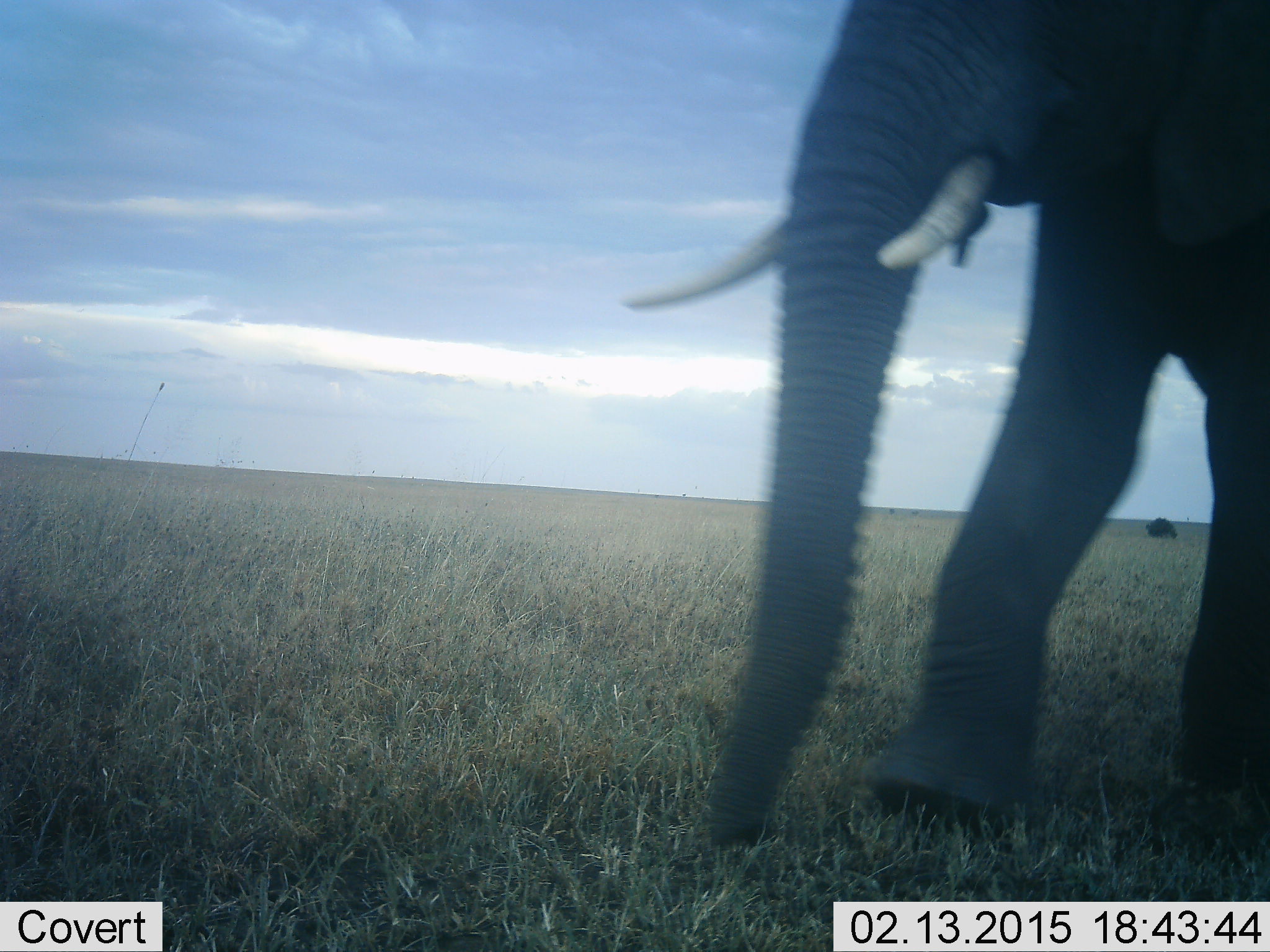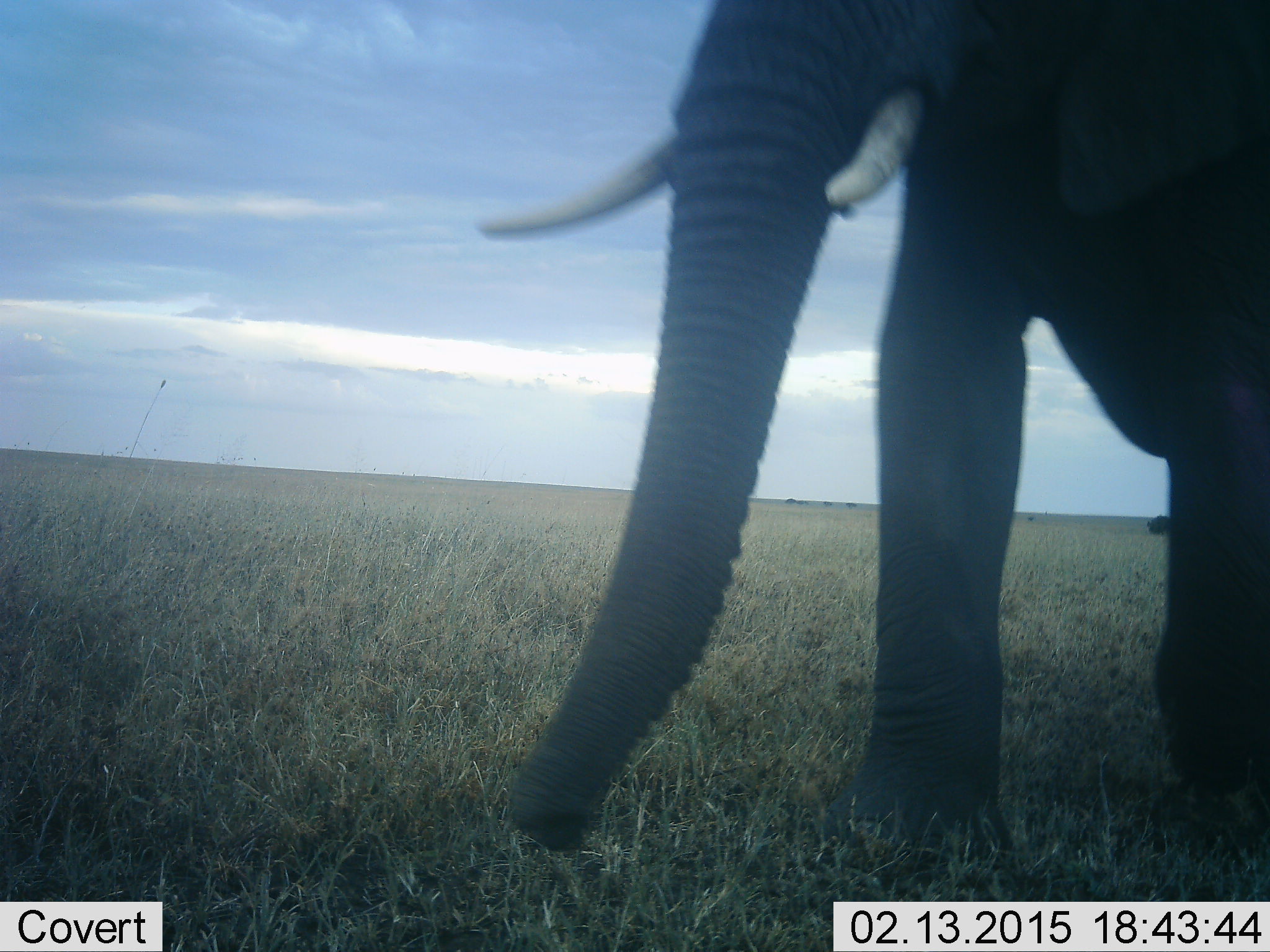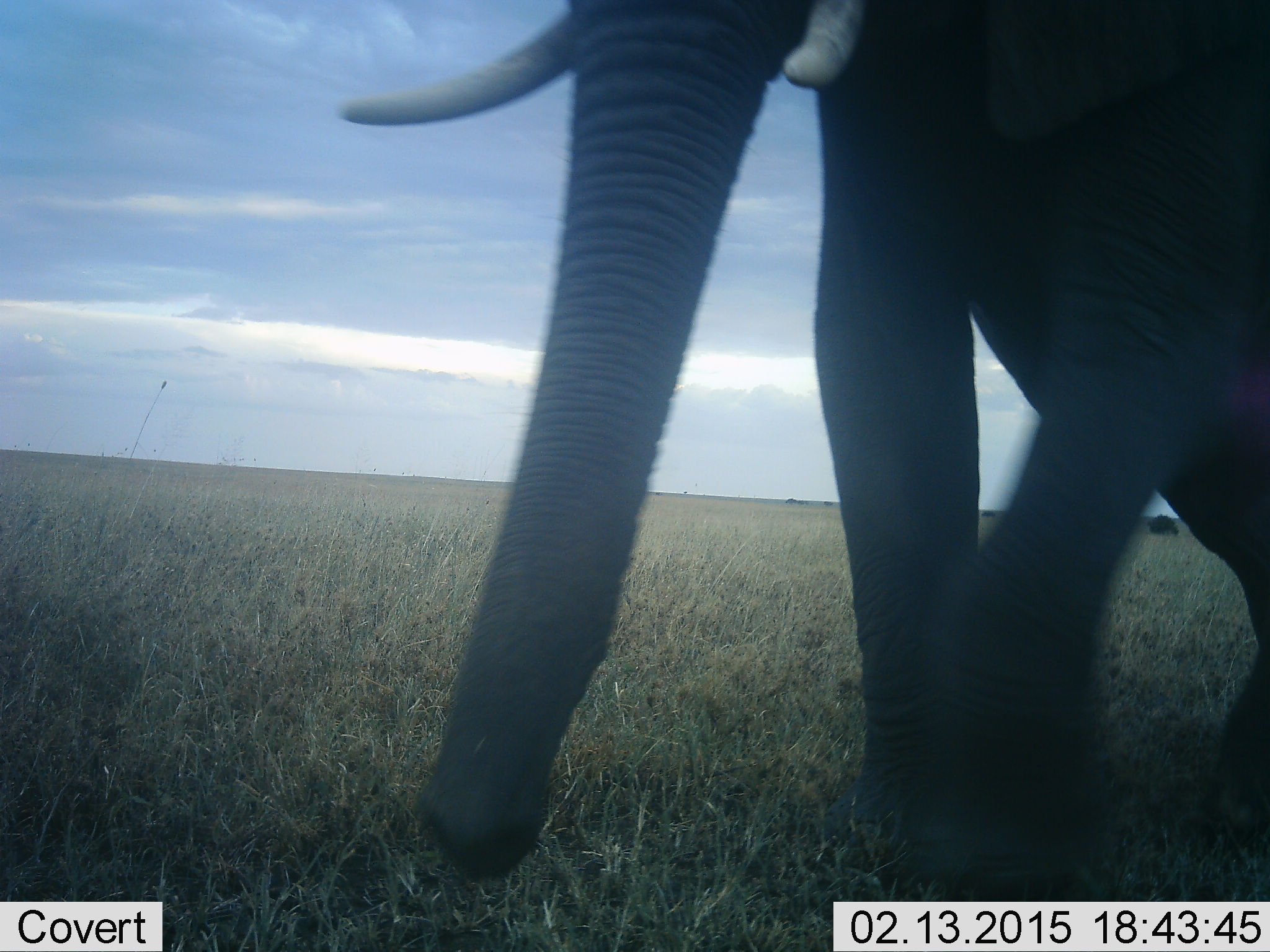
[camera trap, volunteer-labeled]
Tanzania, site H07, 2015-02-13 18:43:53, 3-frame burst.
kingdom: Animalia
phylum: Chordata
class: Mammalia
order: Proboscidea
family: Elephantidae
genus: Loxodonta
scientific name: Loxodonta africana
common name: african bush elephant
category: elephant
Elephant (african bush elephant) (Loxodonta africana), count 1. Behavior (volunteer vote fractions): standing 40%, resting 0%, moving 90%, interacting 0%. Young present (vote fraction): 0%. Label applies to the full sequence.